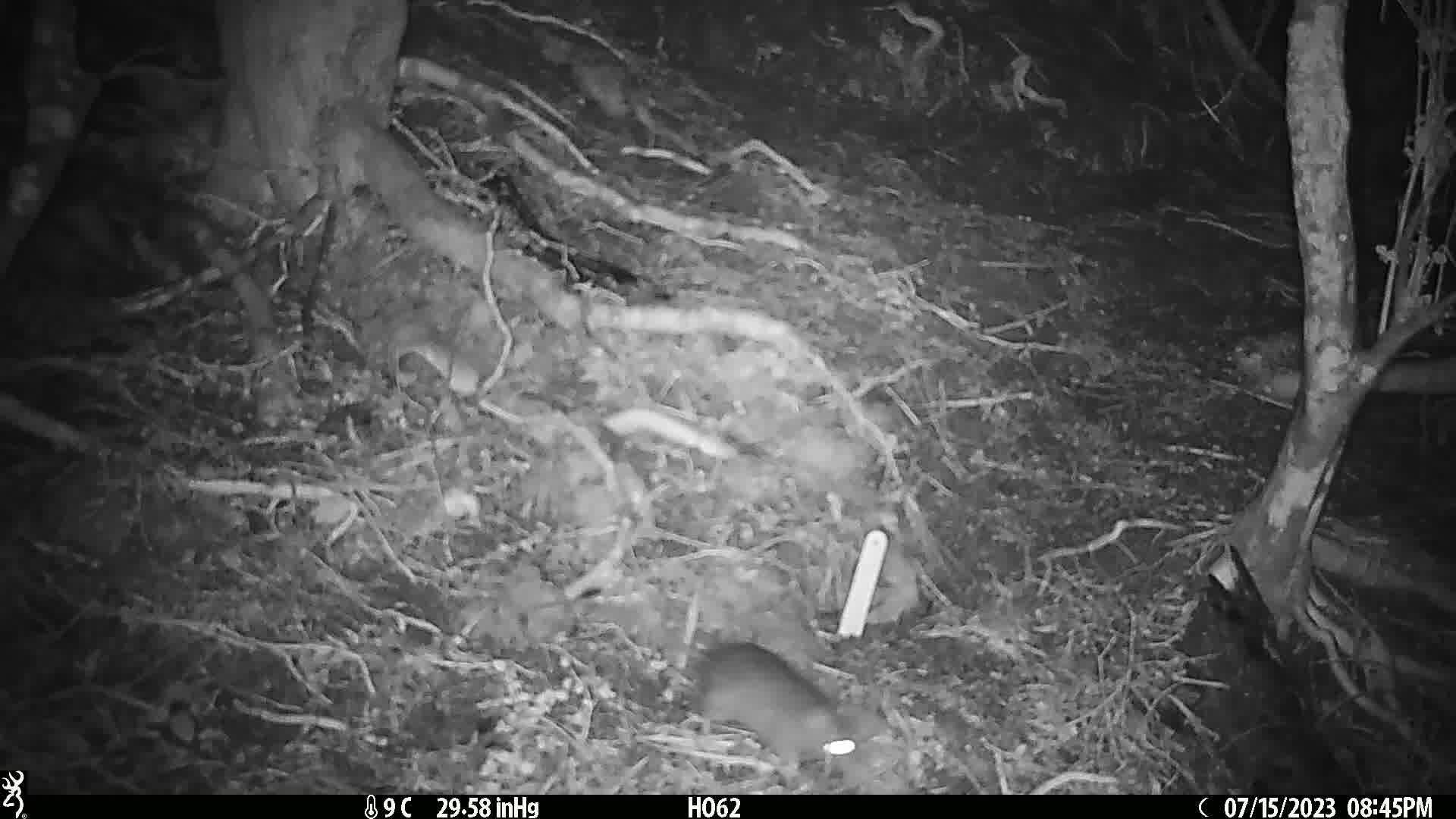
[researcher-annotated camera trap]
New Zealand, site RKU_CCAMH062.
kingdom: Animalia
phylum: Chordata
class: Mammalia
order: Rodentia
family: Muridae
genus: Rattus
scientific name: Rattus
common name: rat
Rat (Rattus).